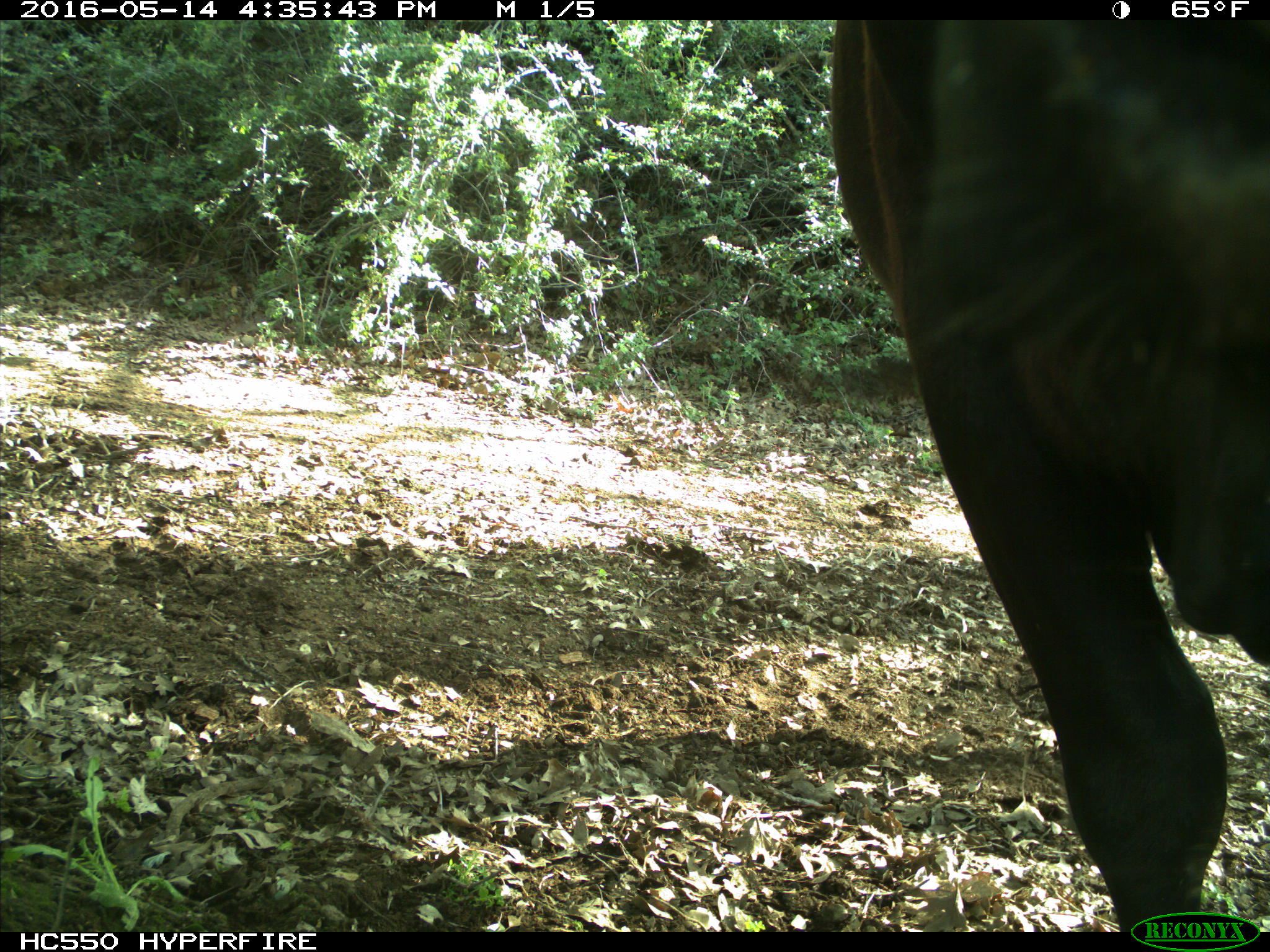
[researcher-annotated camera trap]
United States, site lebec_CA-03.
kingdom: Animalia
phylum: Chordata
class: Mammalia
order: Artiodactyla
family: Bovidae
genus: Bos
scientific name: Bos taurus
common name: domestic cow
Bos taurus (domestic cow).